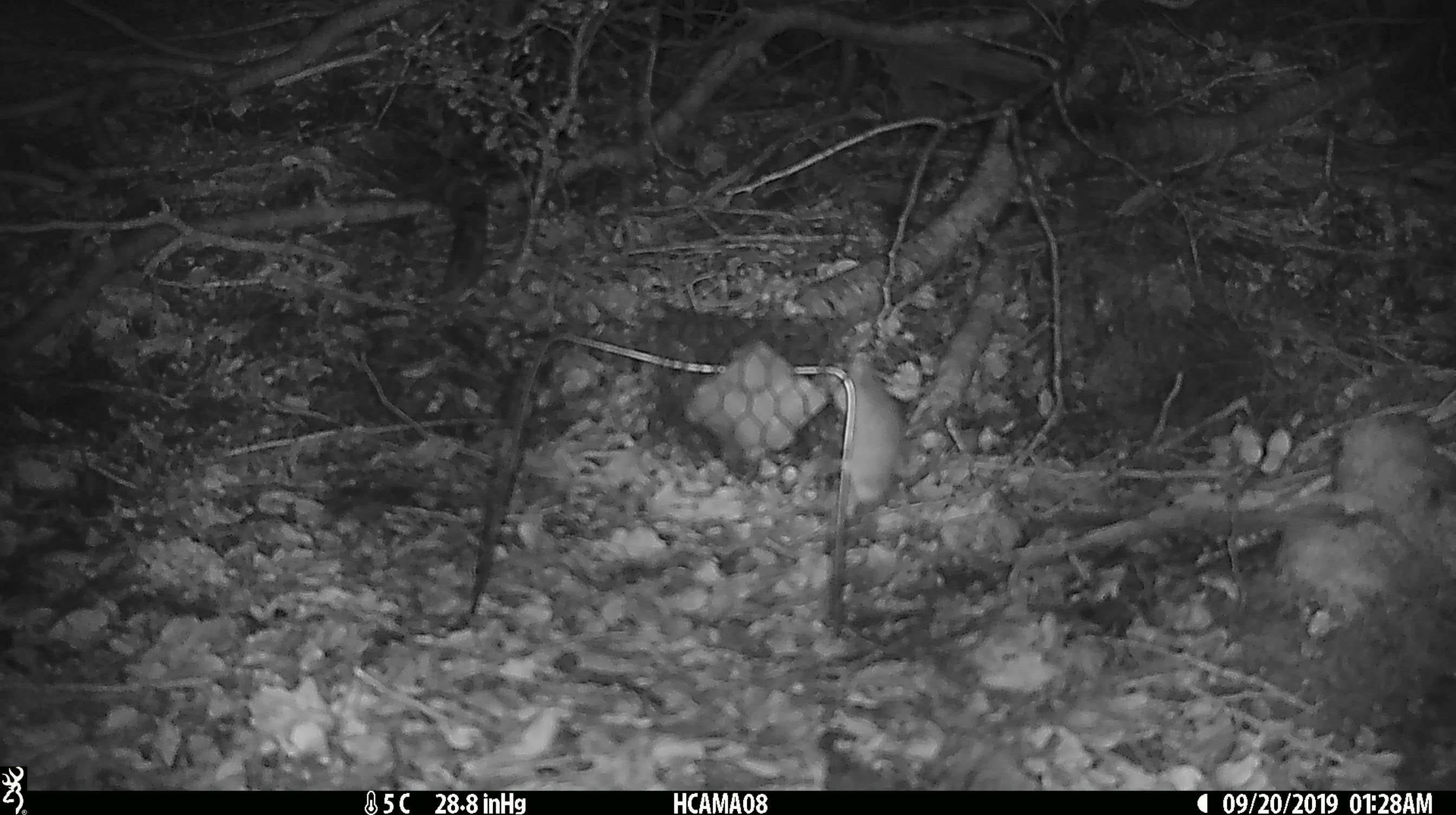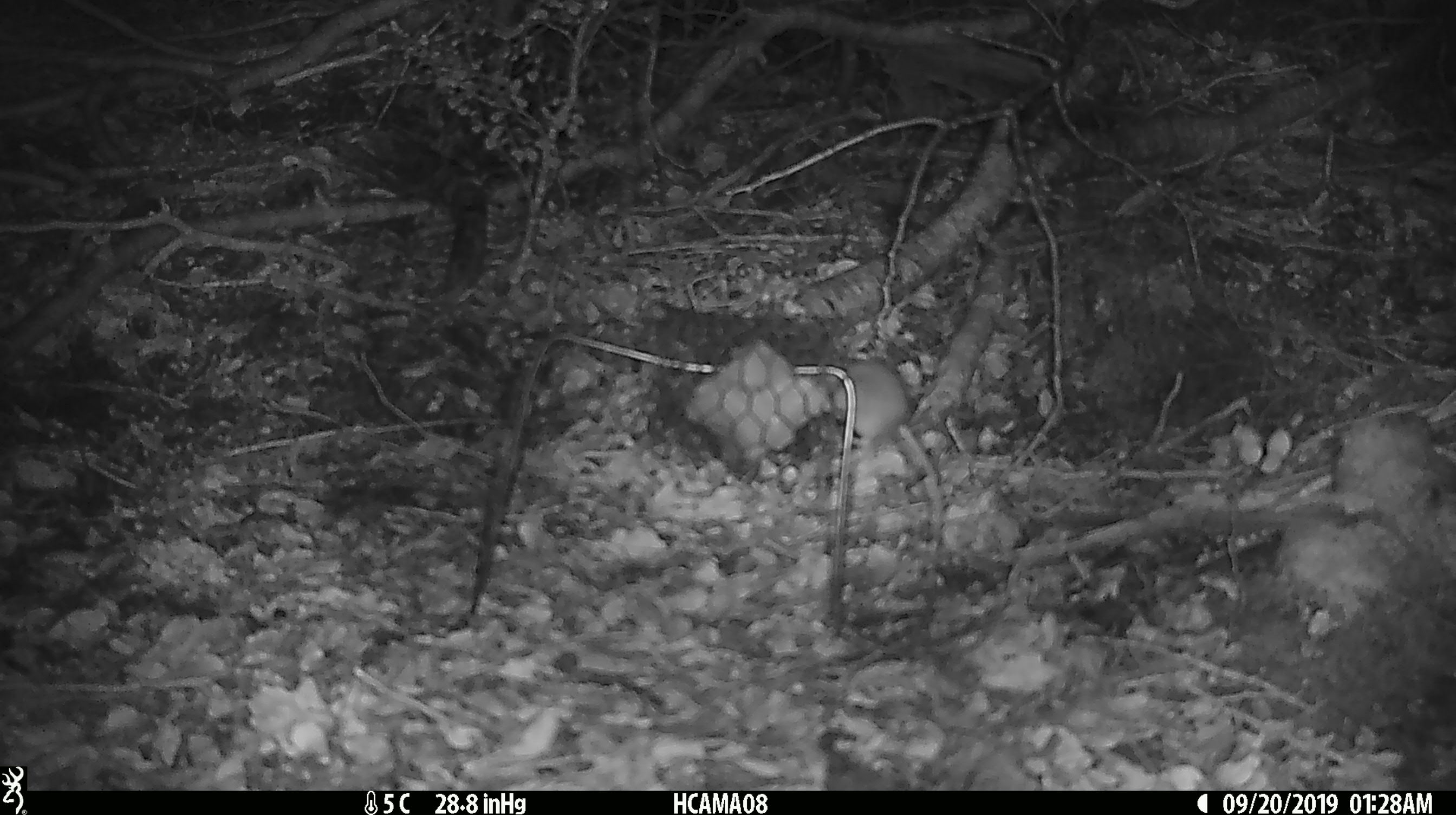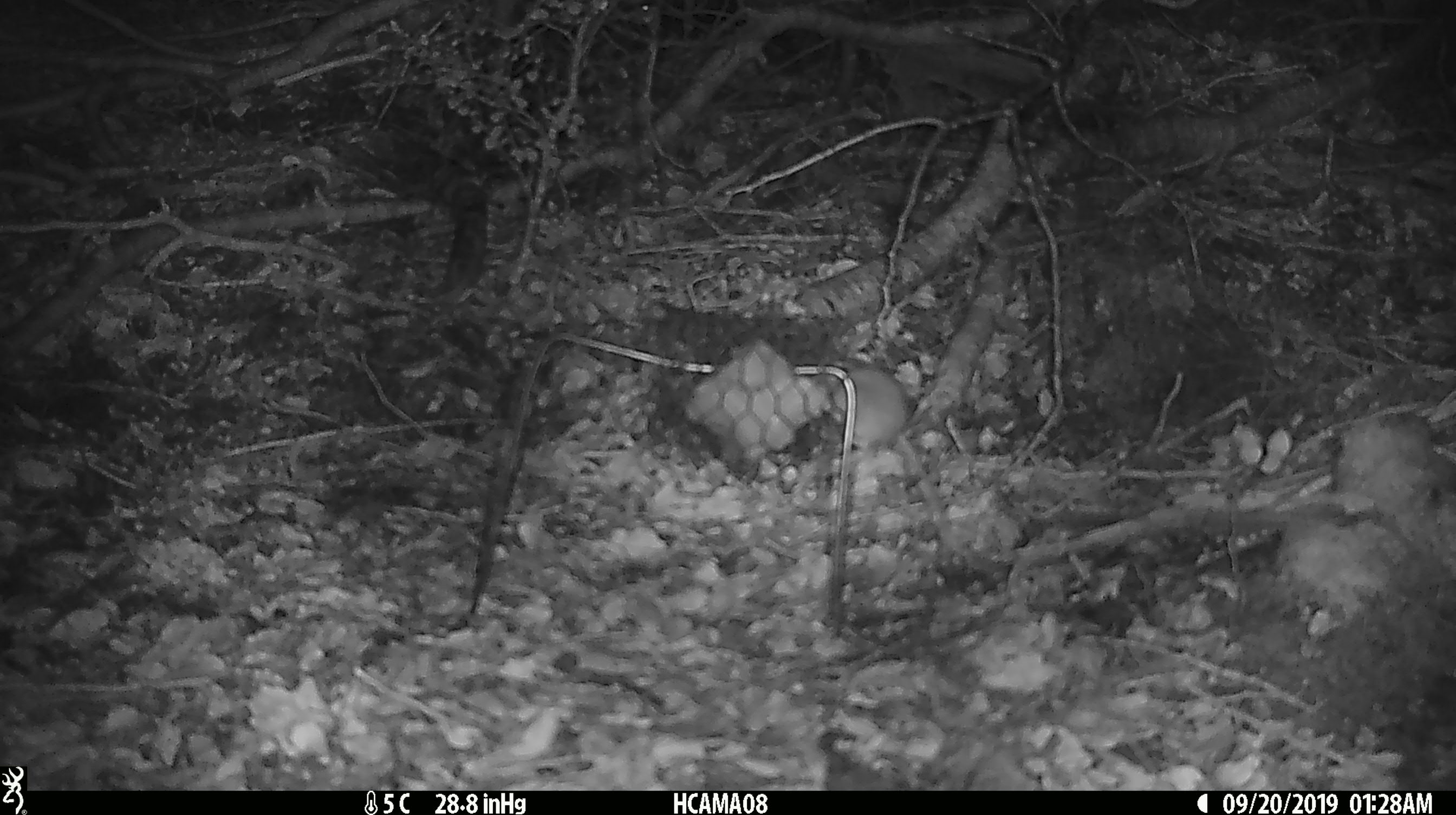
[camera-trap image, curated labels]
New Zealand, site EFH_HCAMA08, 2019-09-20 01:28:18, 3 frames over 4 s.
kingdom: Animalia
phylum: Chordata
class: Mammalia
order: Rodentia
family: Muridae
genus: Mus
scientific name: Mus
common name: mouse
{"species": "mouse (Mus)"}